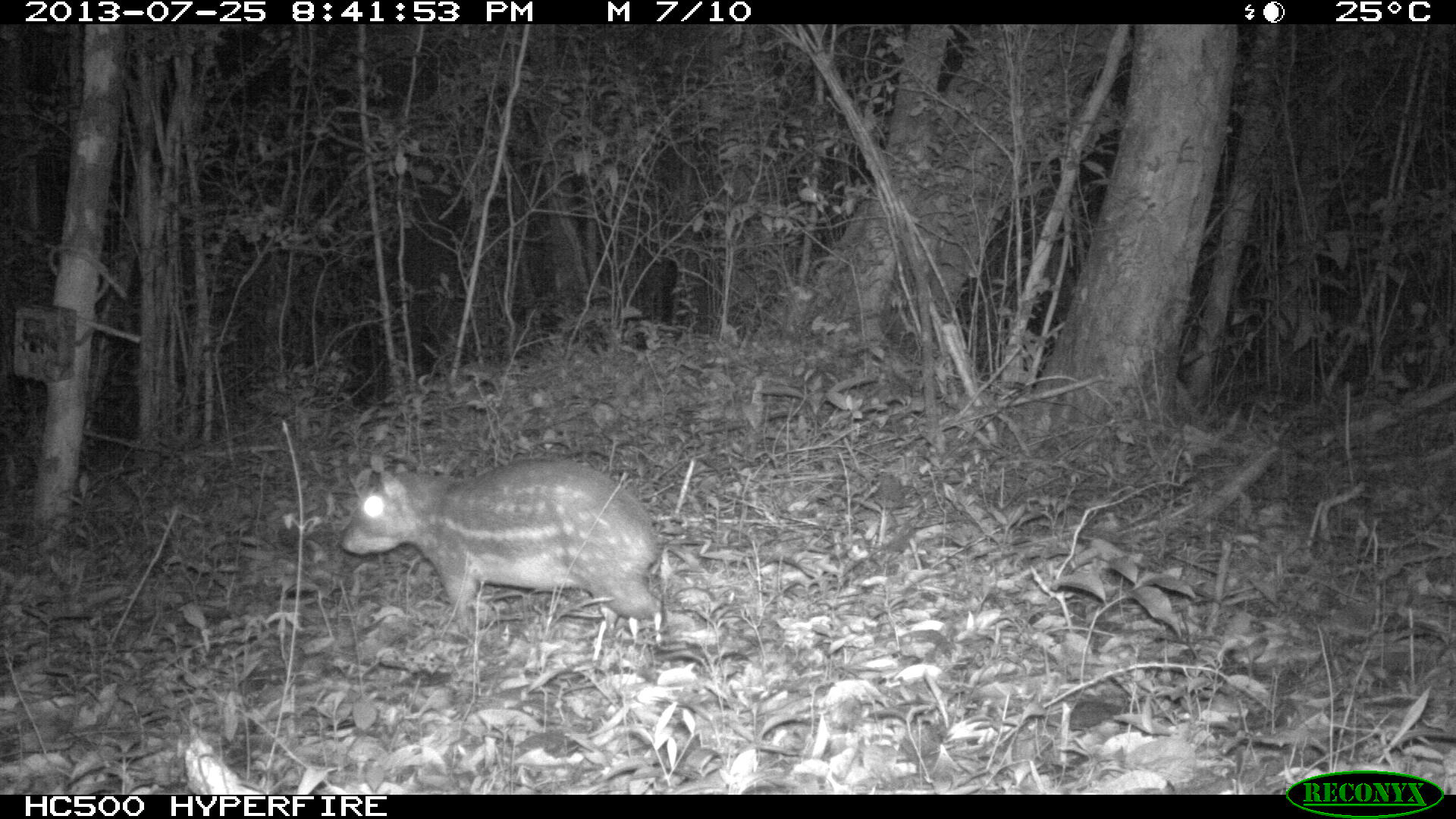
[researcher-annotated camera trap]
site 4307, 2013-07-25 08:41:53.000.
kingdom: Animalia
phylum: Chordata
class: Mammalia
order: Rodentia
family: Cuniculidae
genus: Cuniculus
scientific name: Cuniculus paca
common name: lowland paca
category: agouti paca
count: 1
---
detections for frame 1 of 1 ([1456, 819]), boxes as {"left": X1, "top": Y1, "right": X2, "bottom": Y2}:
agouti paca: {"left": 338, "top": 454, "right": 664, "bottom": 629}